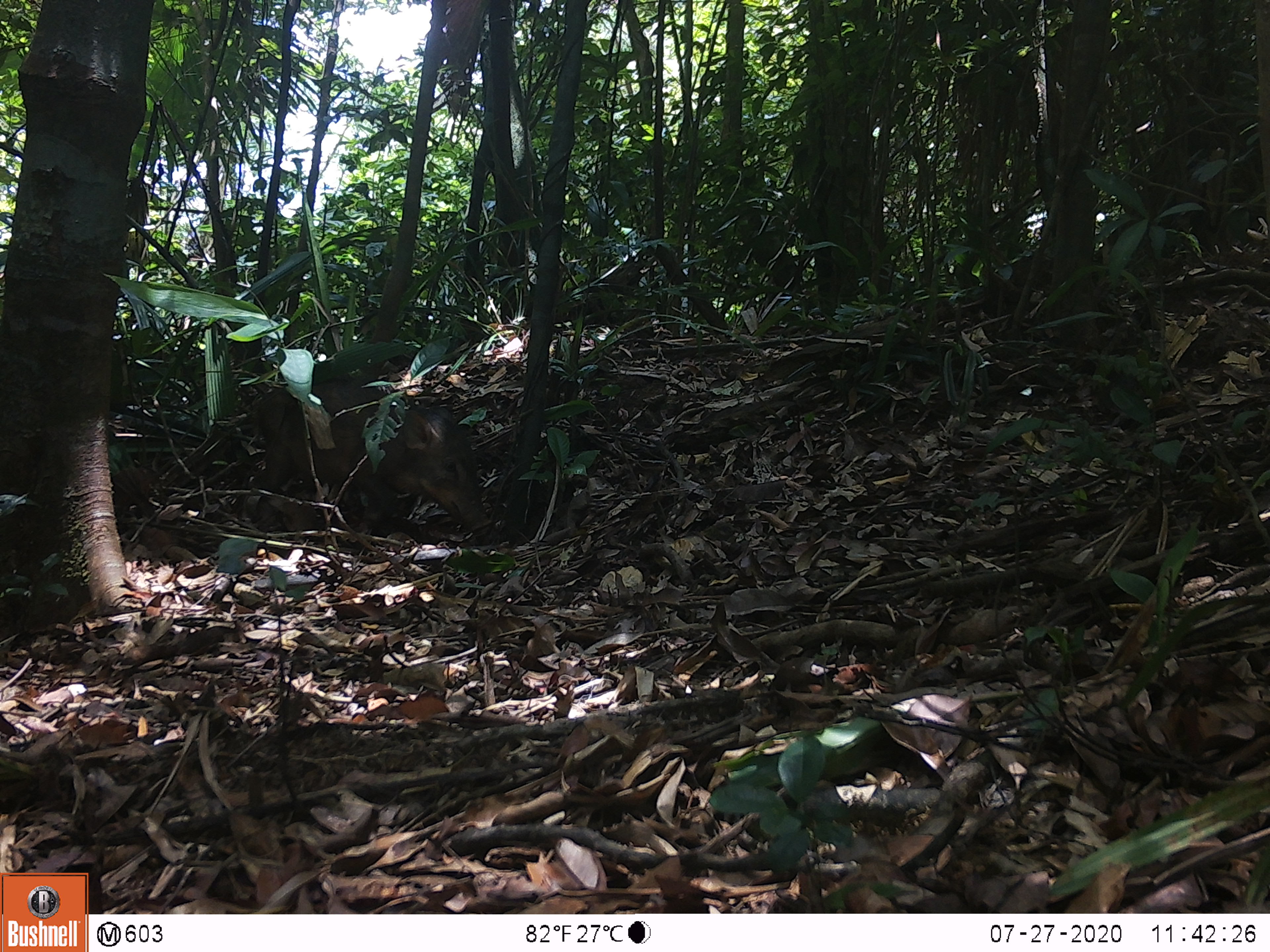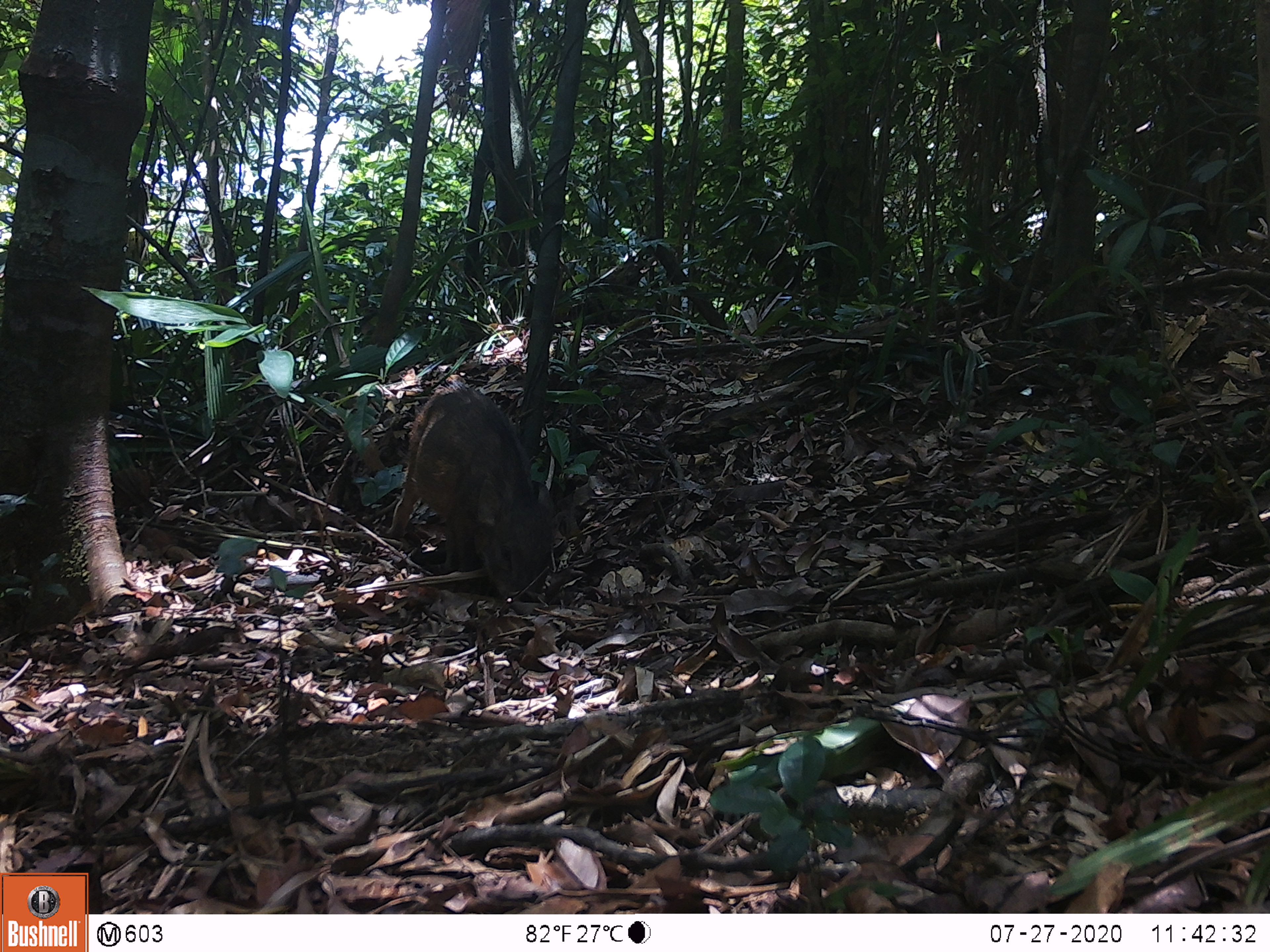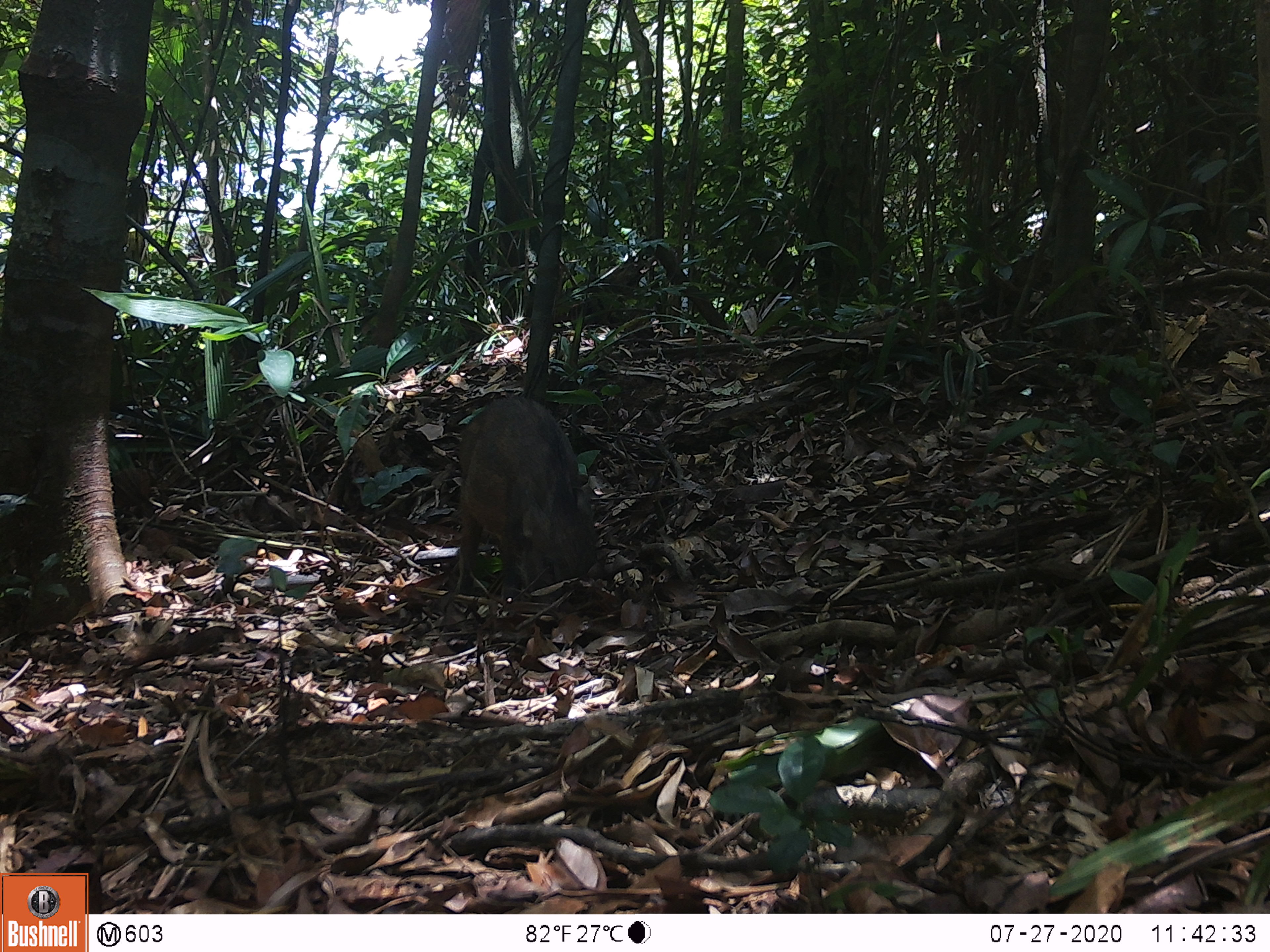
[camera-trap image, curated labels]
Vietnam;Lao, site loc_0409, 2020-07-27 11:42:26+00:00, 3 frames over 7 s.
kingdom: Animalia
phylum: Chordata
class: Mammalia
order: Artiodactyla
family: Suidae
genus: Sus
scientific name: Sus scrofa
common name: eurasian wild pig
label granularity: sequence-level